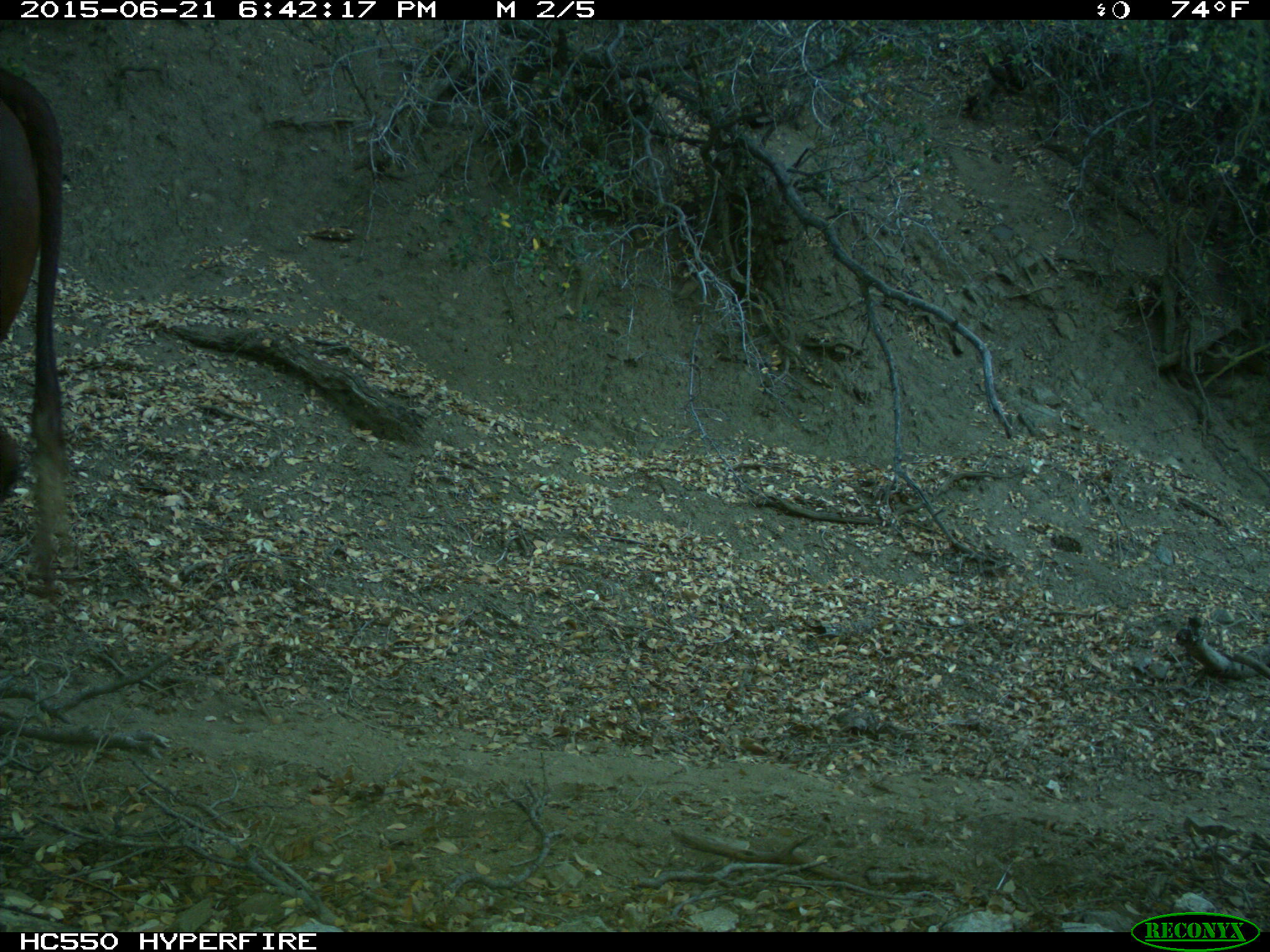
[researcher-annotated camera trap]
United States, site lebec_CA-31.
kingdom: Animalia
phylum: Chordata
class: Mammalia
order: Artiodactyla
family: Bovidae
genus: Bos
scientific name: Bos taurus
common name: domestic cow